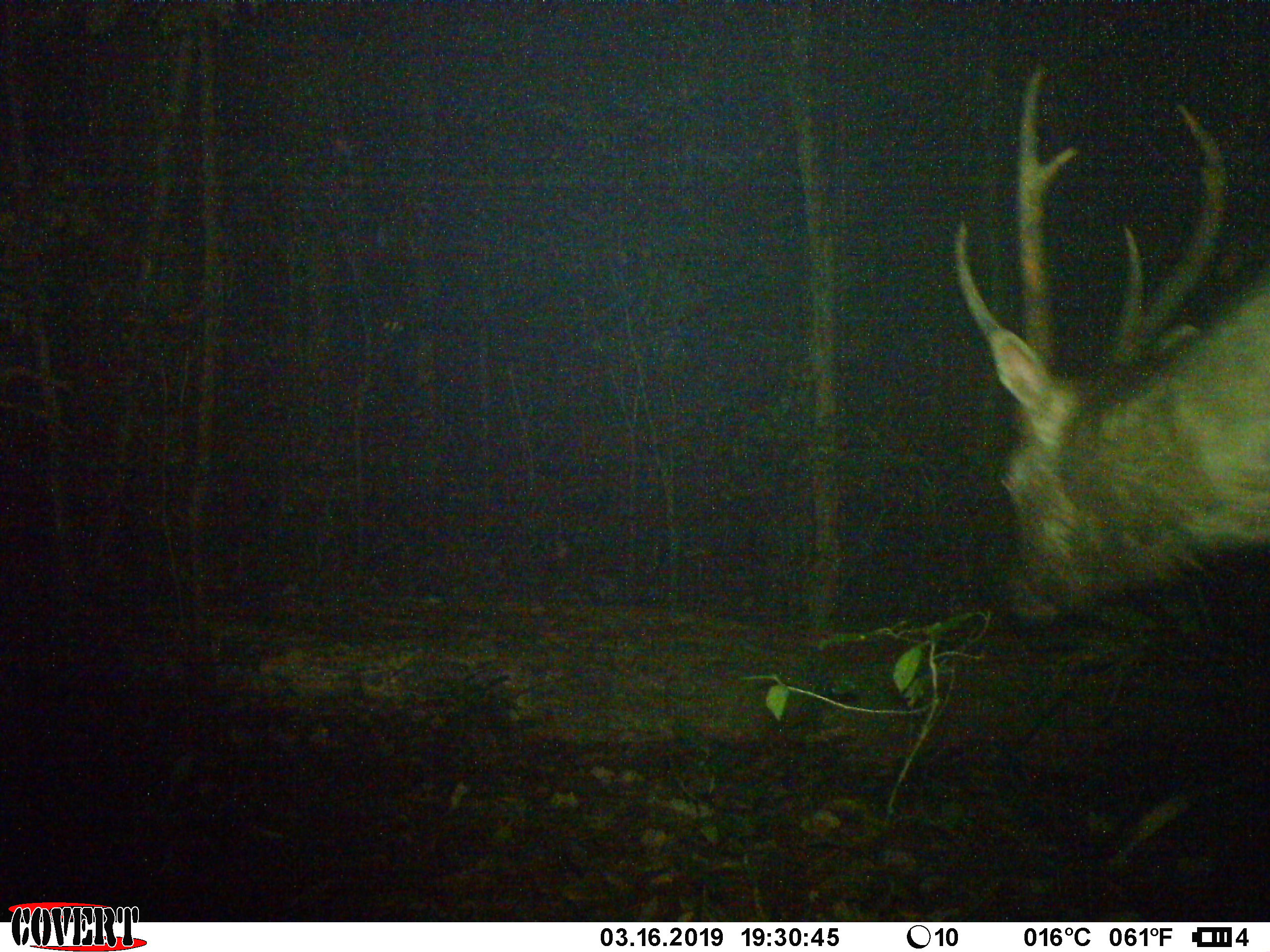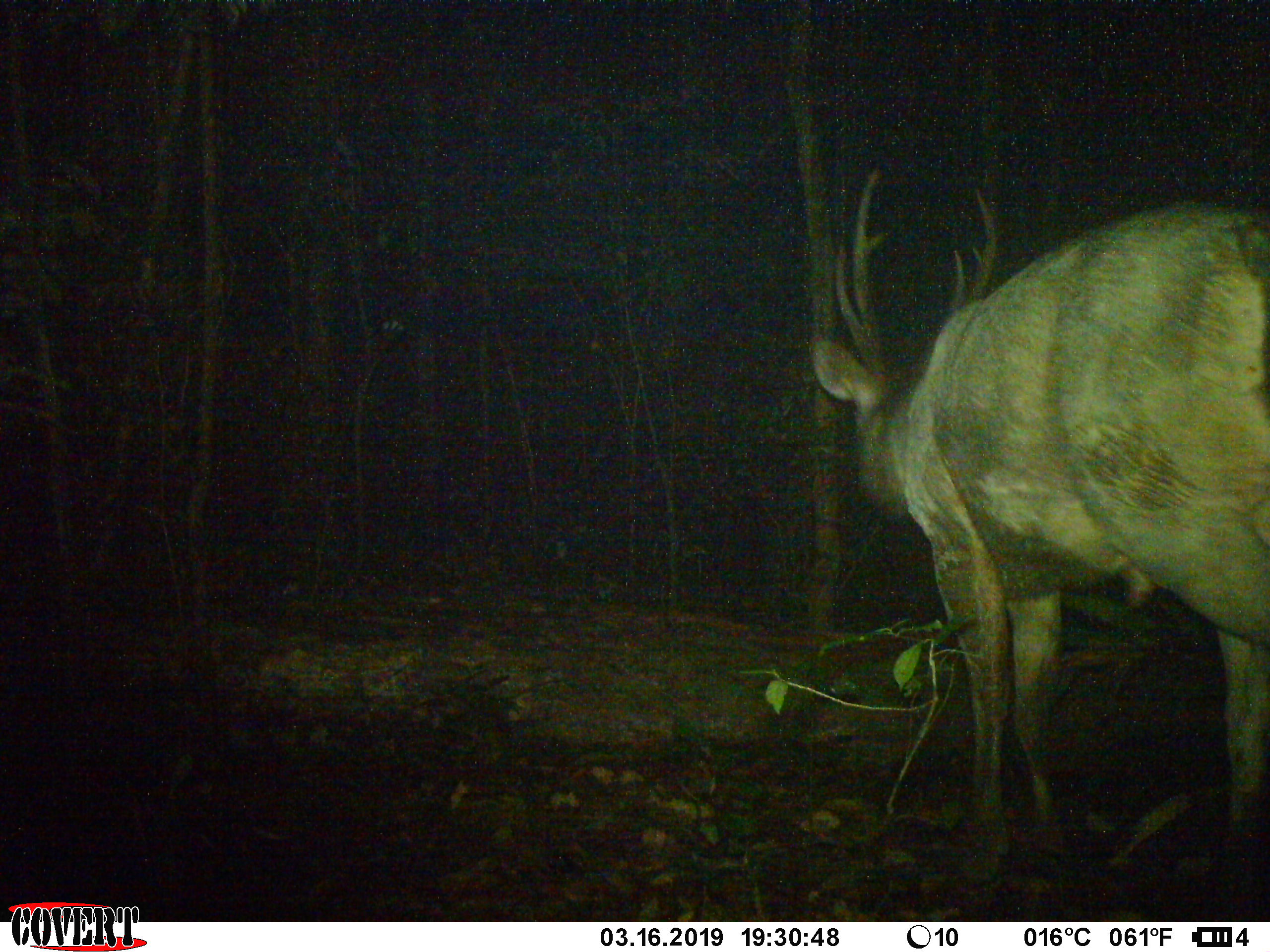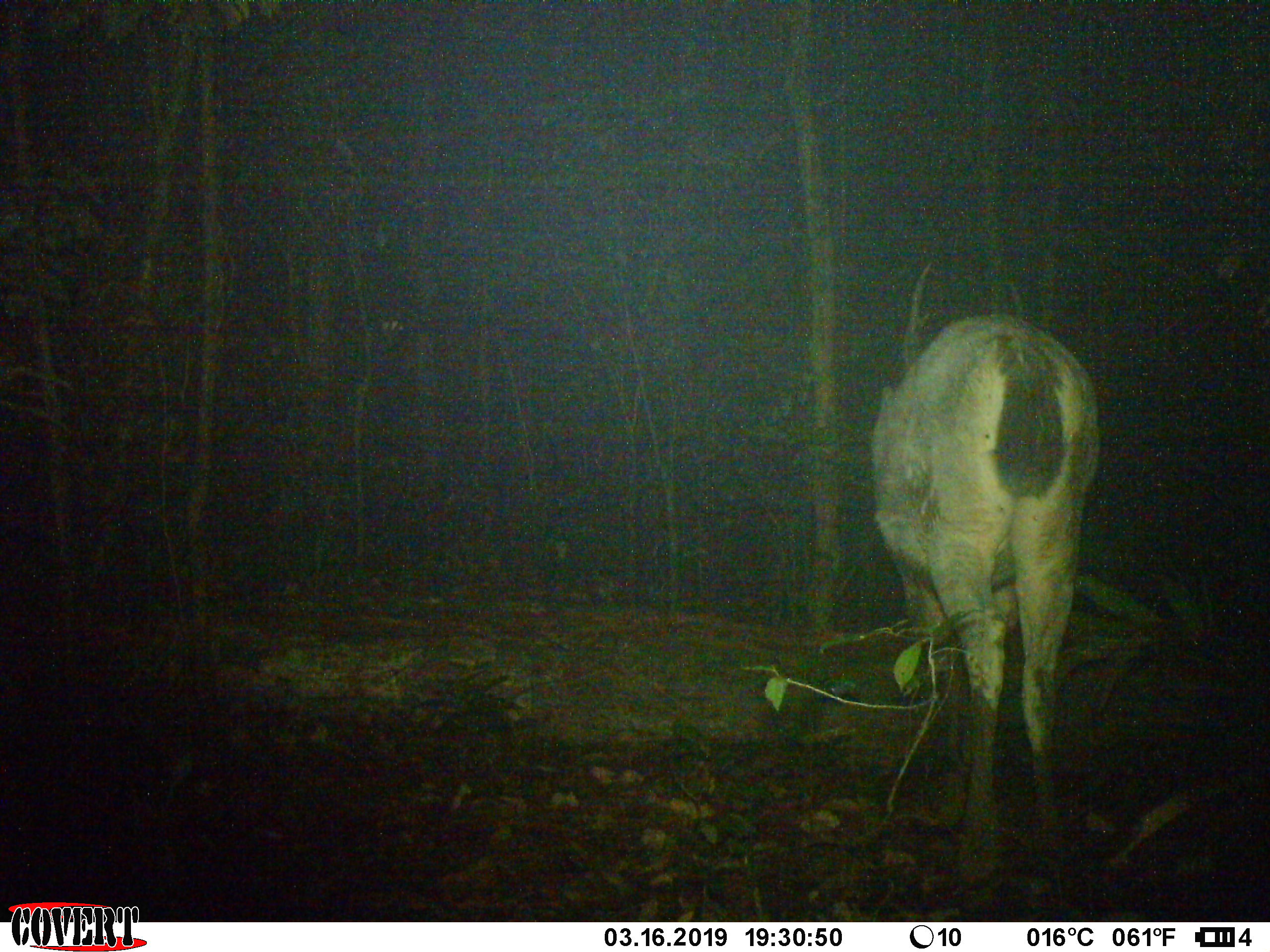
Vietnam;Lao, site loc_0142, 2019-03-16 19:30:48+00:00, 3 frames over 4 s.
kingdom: Animalia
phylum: Chordata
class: Mammalia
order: Artiodactyla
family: Cervidae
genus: Rusa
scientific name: Rusa unicolor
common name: sambar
Sambar (Rusa unicolor). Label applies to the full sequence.